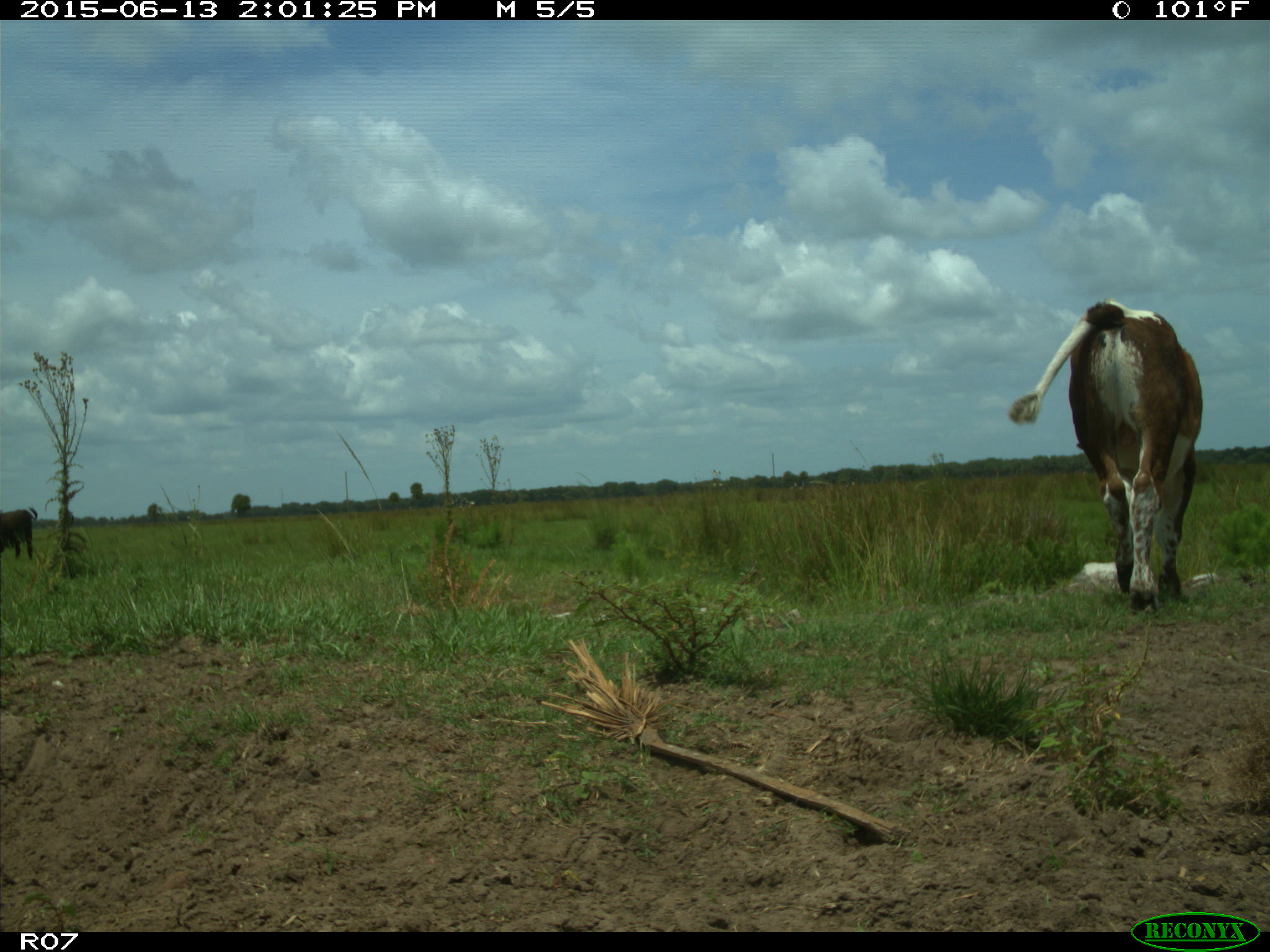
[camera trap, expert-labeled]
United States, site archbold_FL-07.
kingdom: Animalia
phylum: Chordata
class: Mammalia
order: Artiodactyla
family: Bovidae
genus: Bos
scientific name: Bos taurus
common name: domestic cow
Bos taurus (domestic cow).